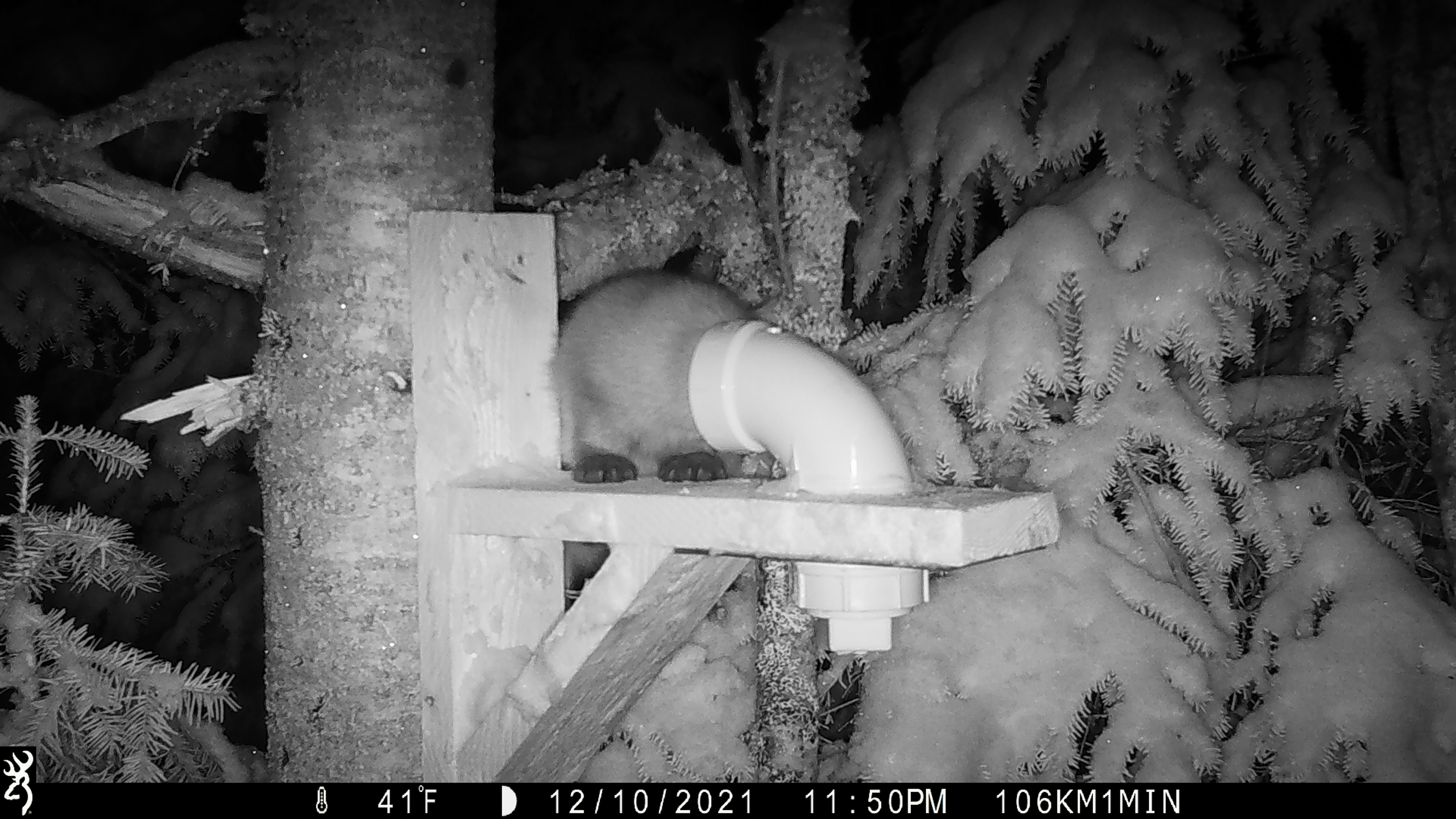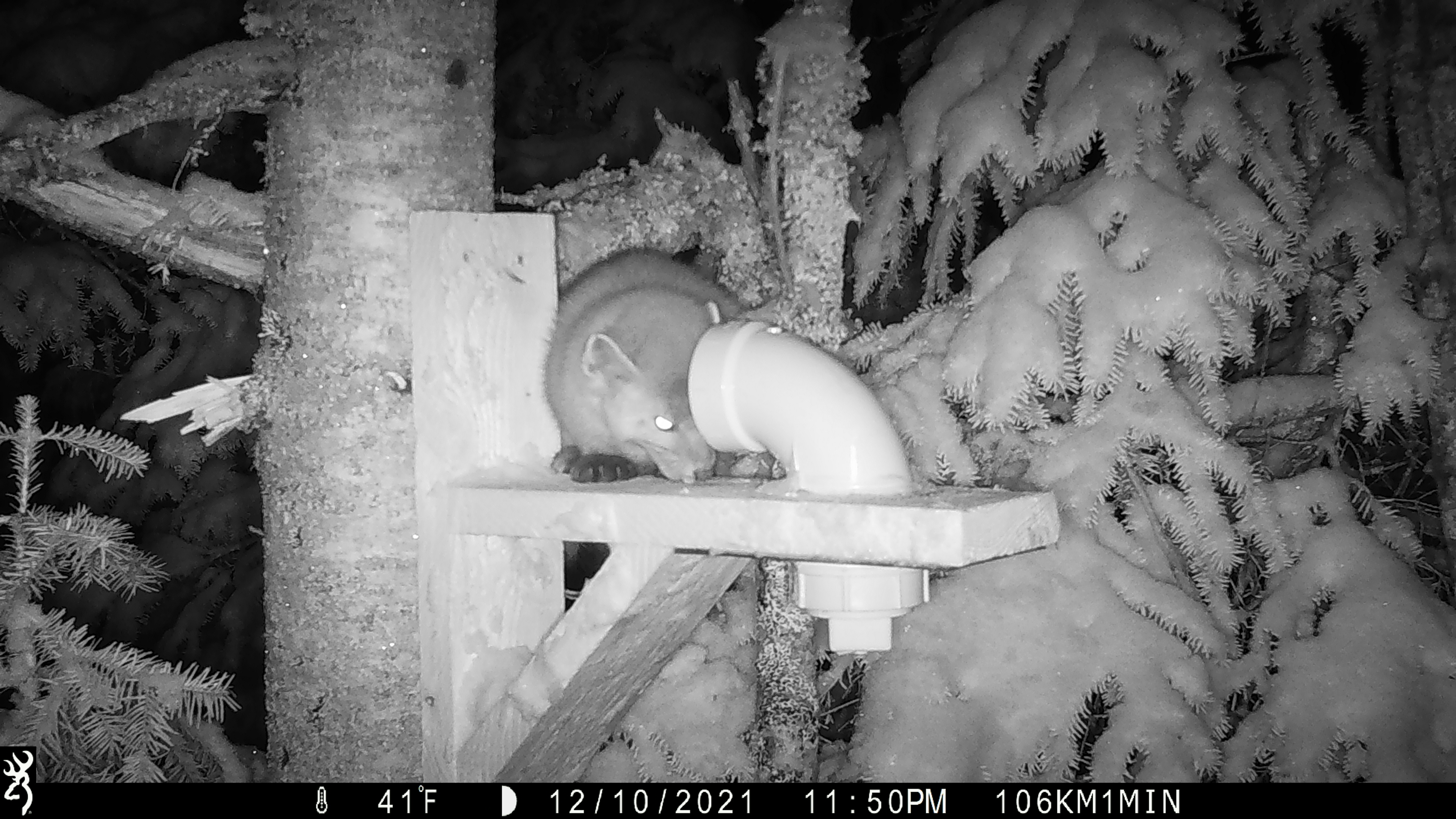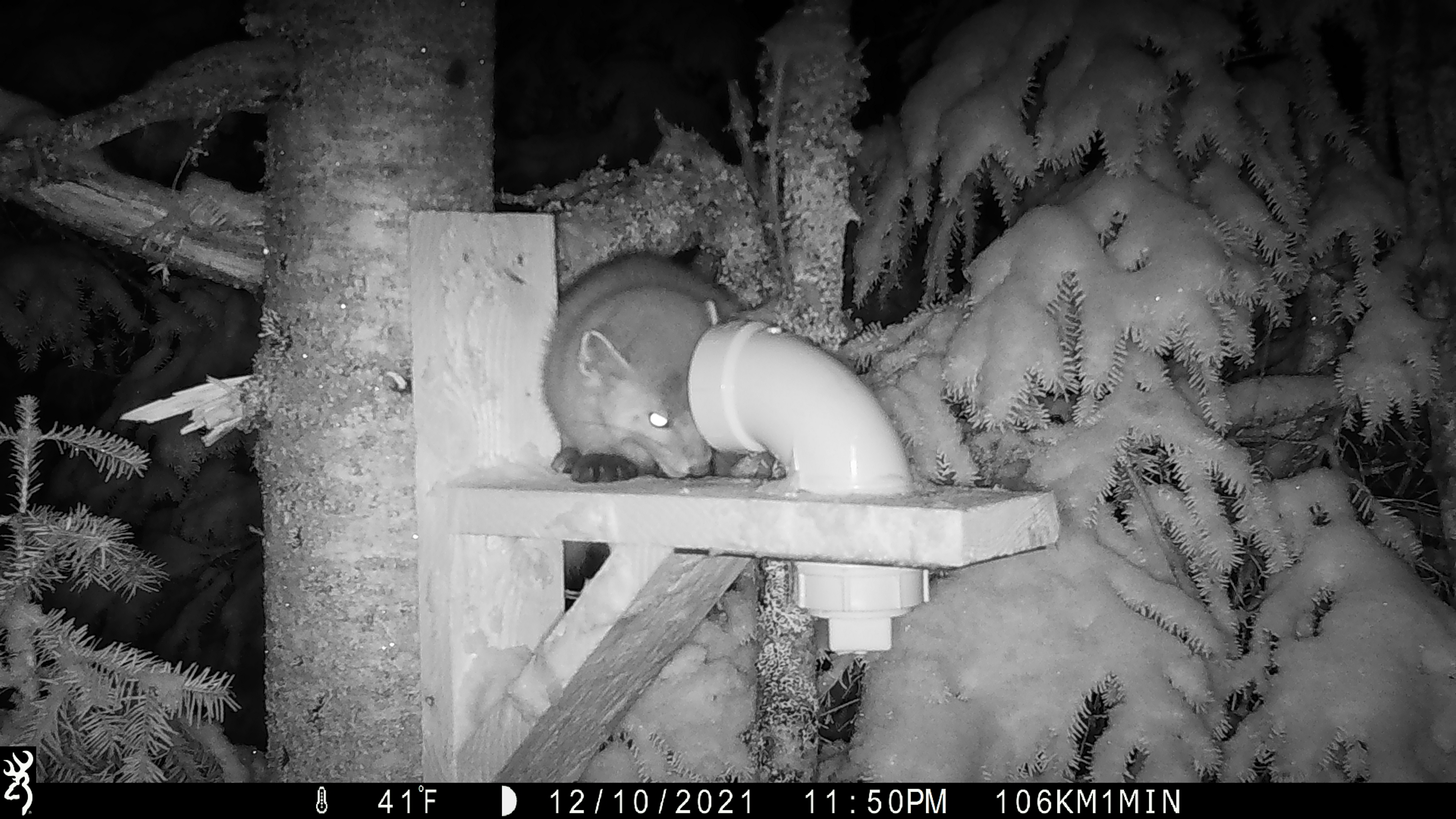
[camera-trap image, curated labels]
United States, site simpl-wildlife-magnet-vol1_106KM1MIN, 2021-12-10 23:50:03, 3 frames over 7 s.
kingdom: Animalia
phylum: Chordata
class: Mammalia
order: Carnivora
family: Mustelidae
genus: Martes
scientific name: Martes americana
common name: american marten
American marten (Martes americana).